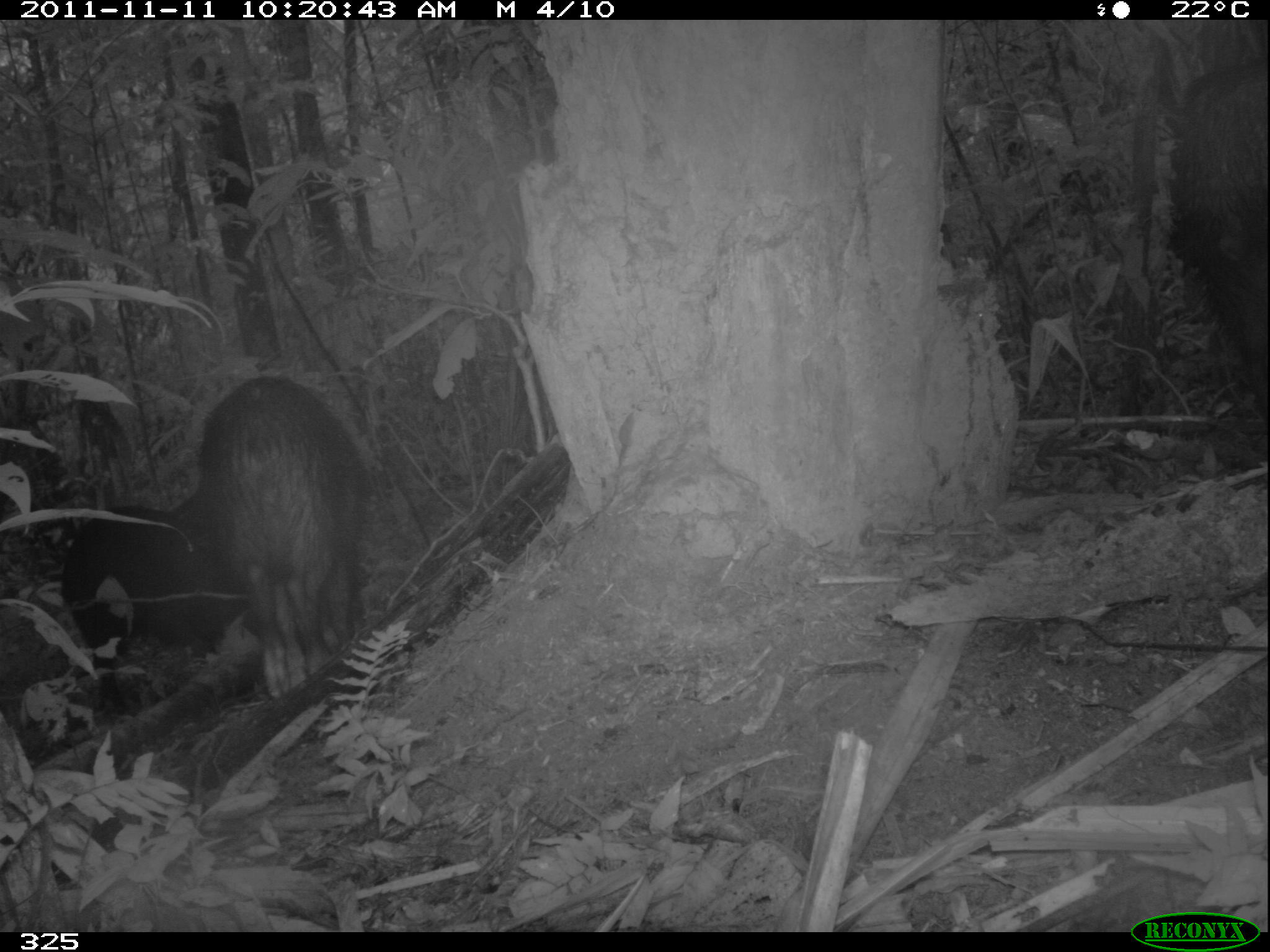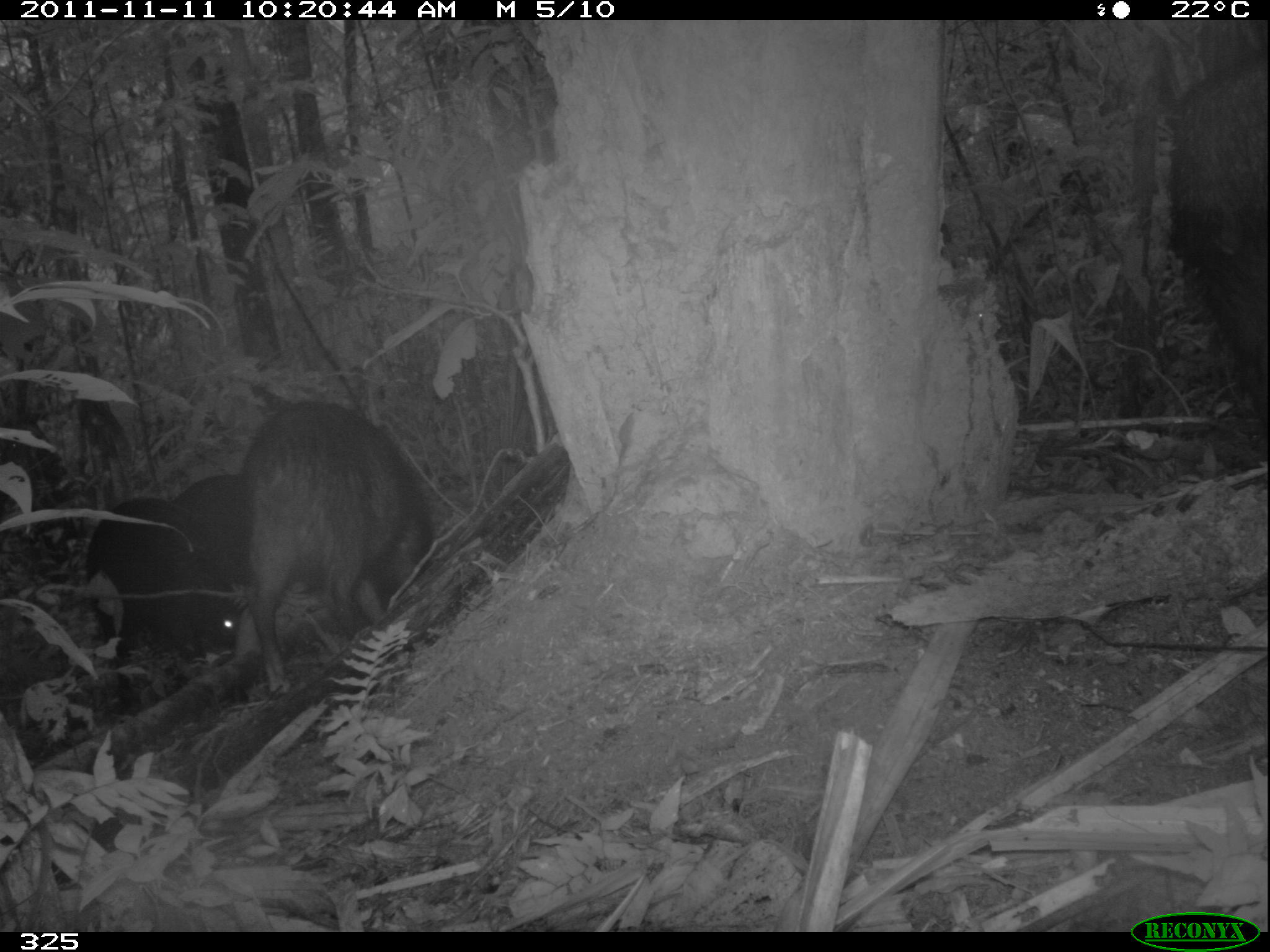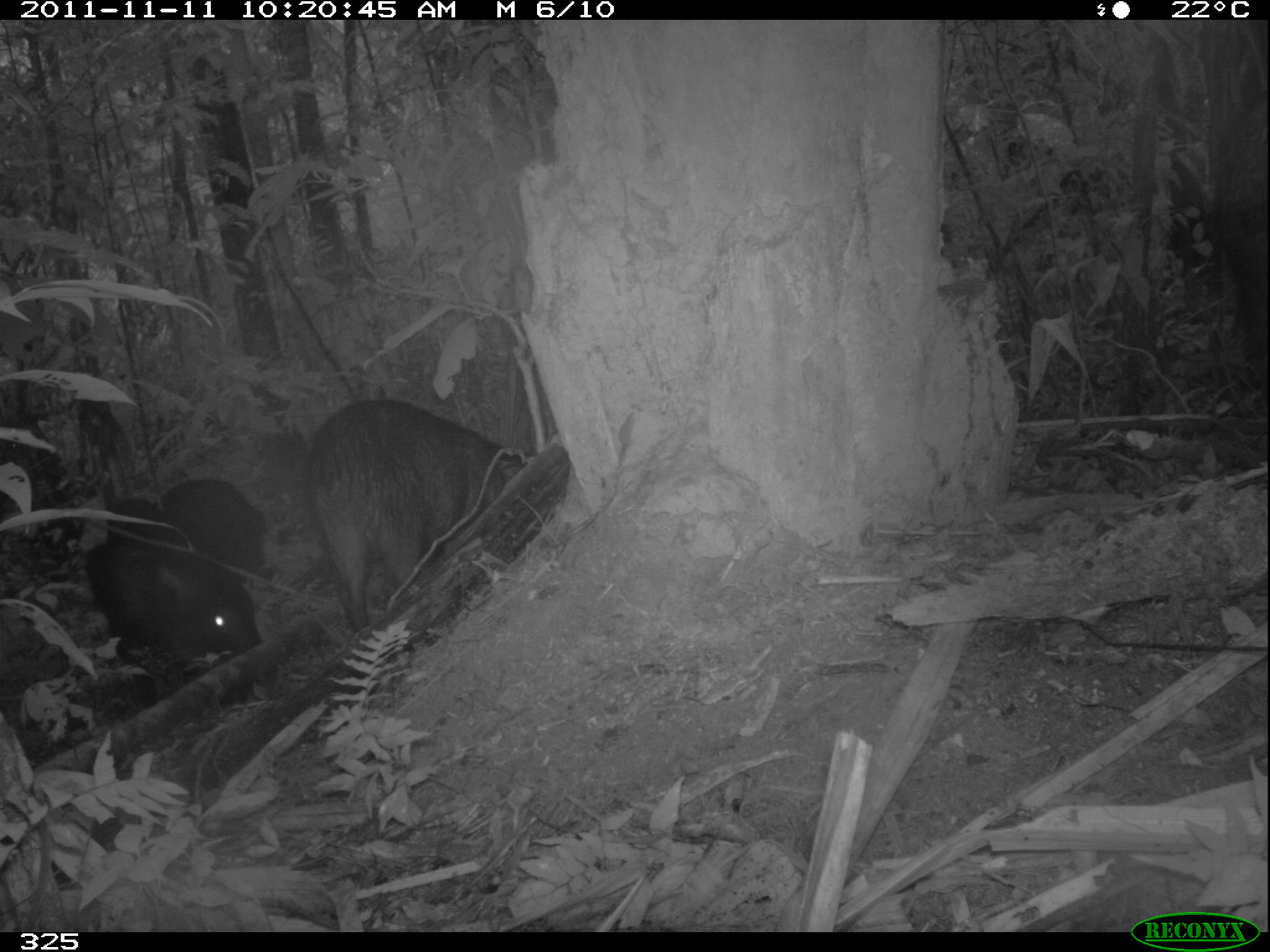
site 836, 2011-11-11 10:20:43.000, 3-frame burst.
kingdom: Animalia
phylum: Chordata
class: Mammalia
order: Artiodactyla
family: Tayassuidae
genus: Tayassu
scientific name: Tayassu pecari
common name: white-lipped peccary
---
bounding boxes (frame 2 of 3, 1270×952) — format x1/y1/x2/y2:
tayassu pecari: 243/400/432/697; 1164/52/1264/447; 84/495/240/707; 171/473/273/592